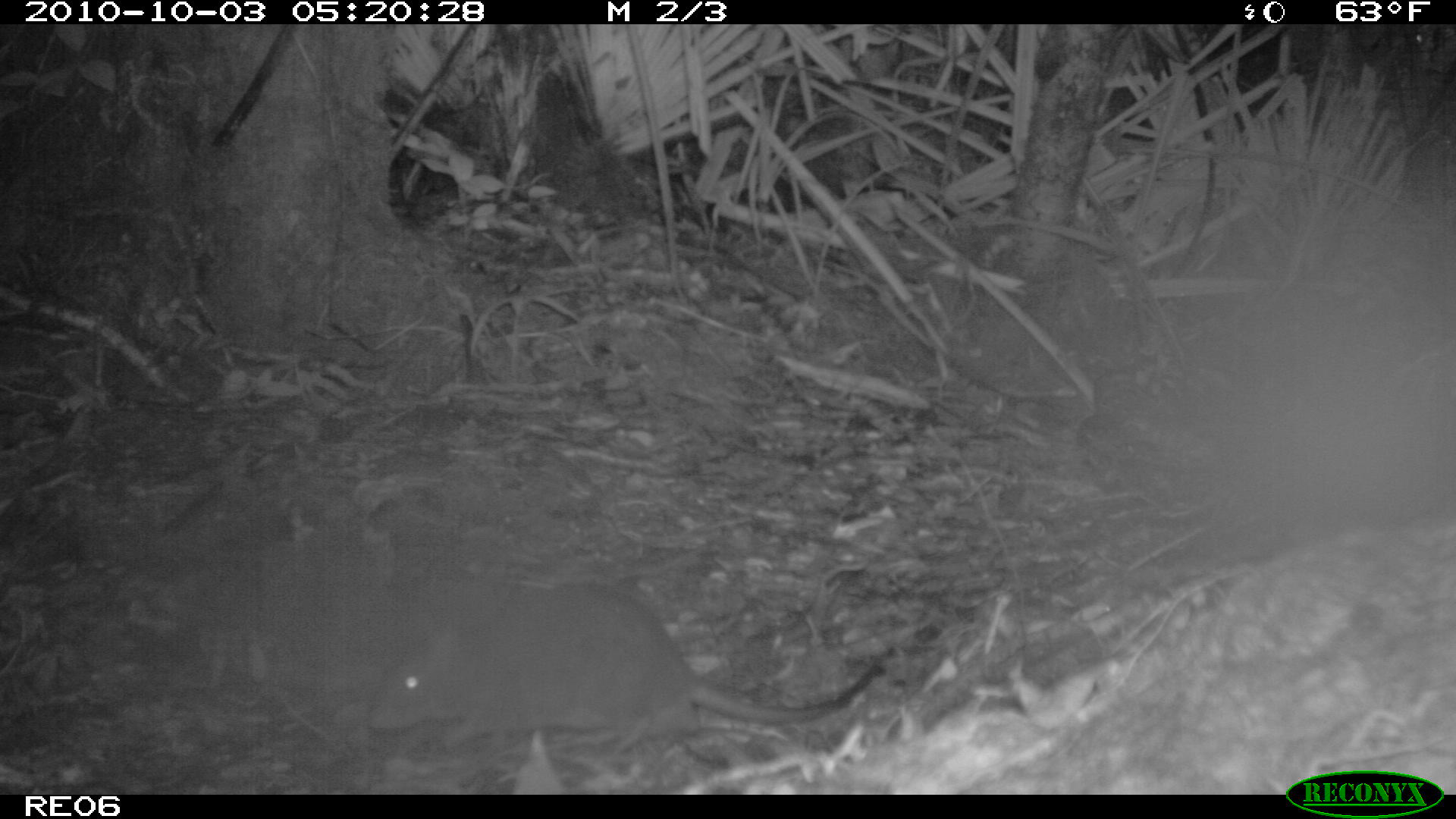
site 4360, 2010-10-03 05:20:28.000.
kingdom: Animalia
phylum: Chordata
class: Mammalia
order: Rodentia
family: Muridae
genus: Rattus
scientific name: Rattus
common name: rodent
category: unknown rat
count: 1